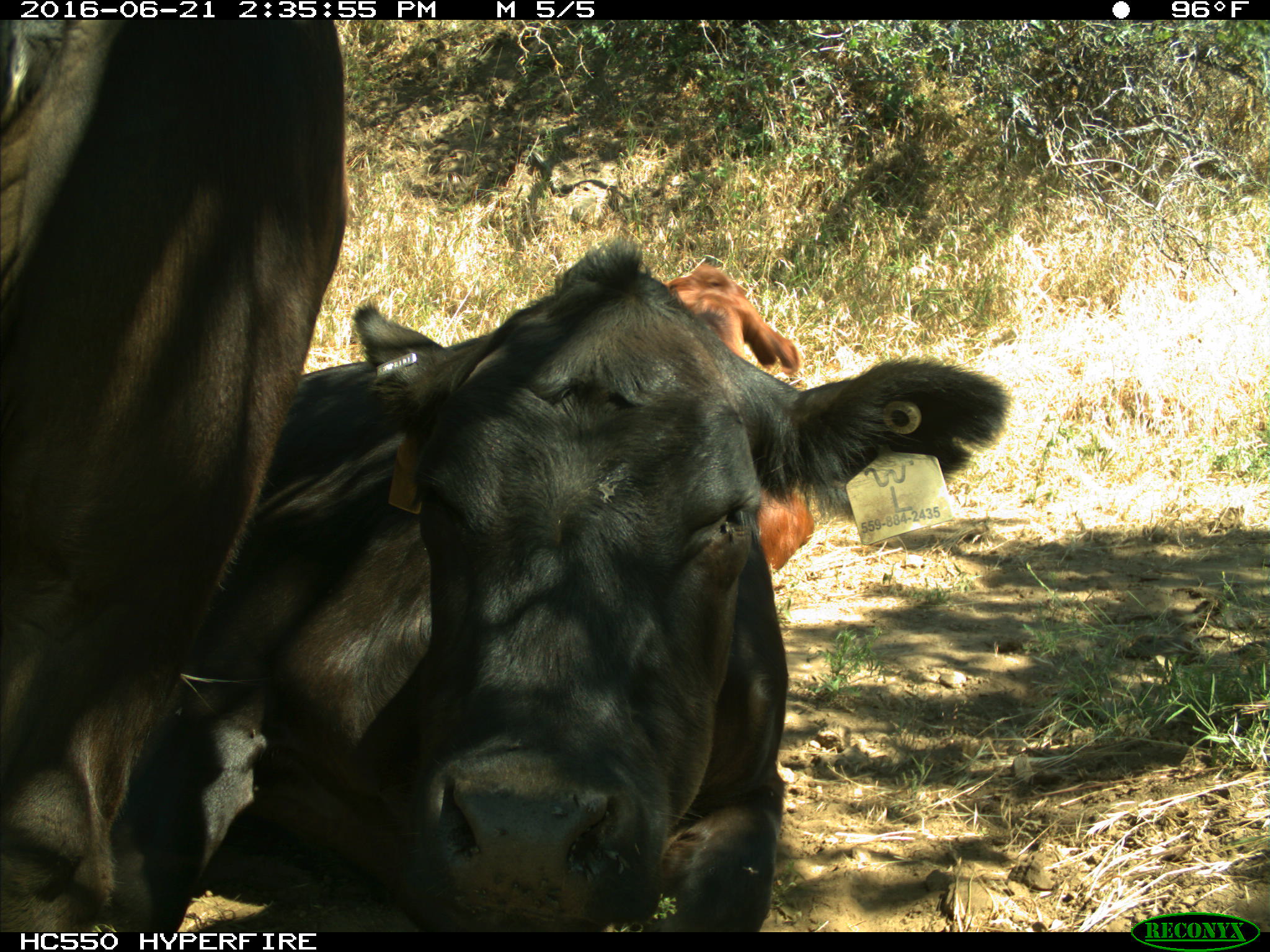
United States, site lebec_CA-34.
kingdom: Animalia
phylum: Chordata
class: Mammalia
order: Artiodactyla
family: Bovidae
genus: Bos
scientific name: Bos taurus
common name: domestic cow